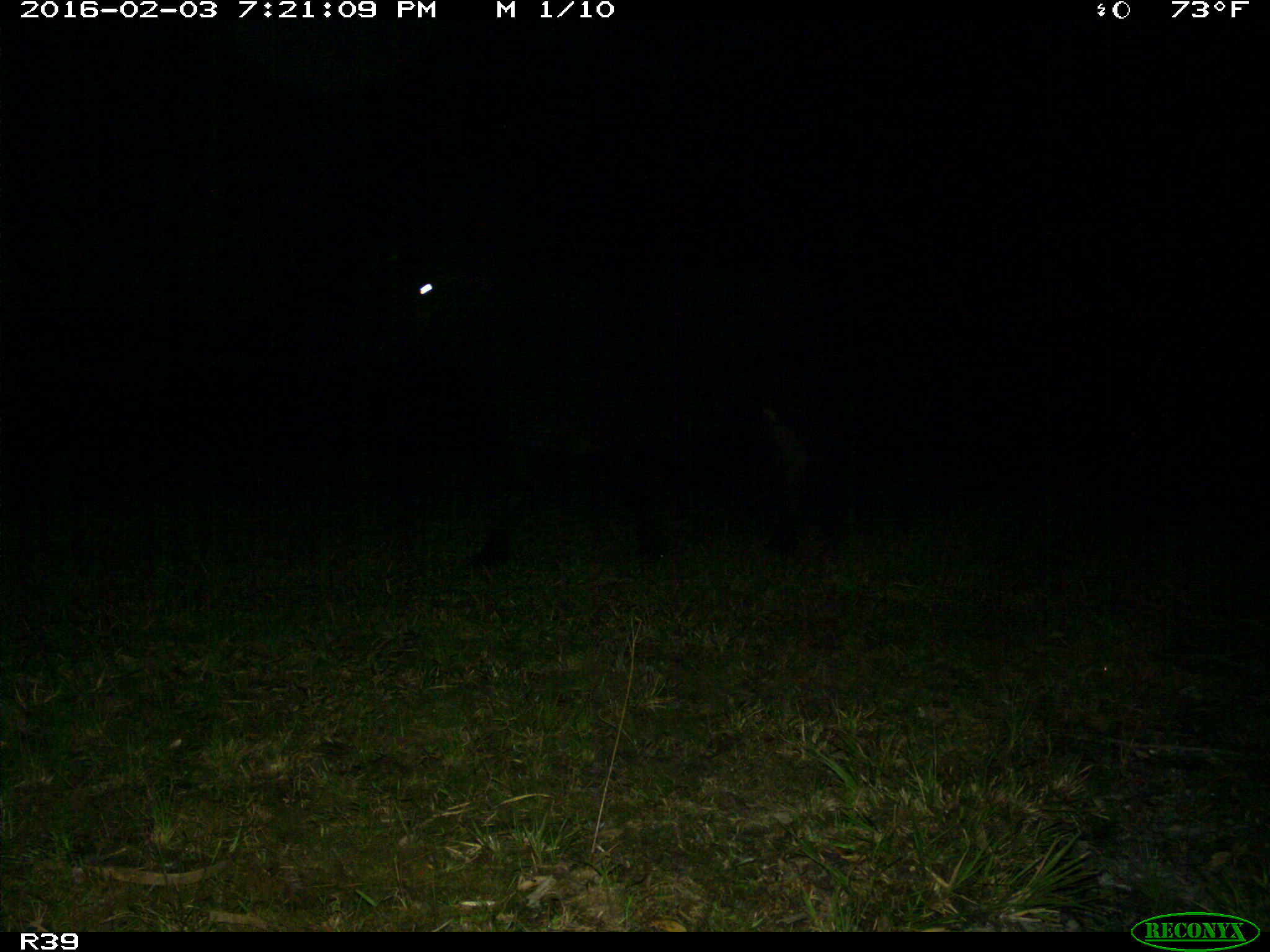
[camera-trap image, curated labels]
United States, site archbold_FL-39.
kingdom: Animalia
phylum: Chordata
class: Mammalia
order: Artiodactyla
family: Bovidae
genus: Bos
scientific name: Bos taurus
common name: domestic cow